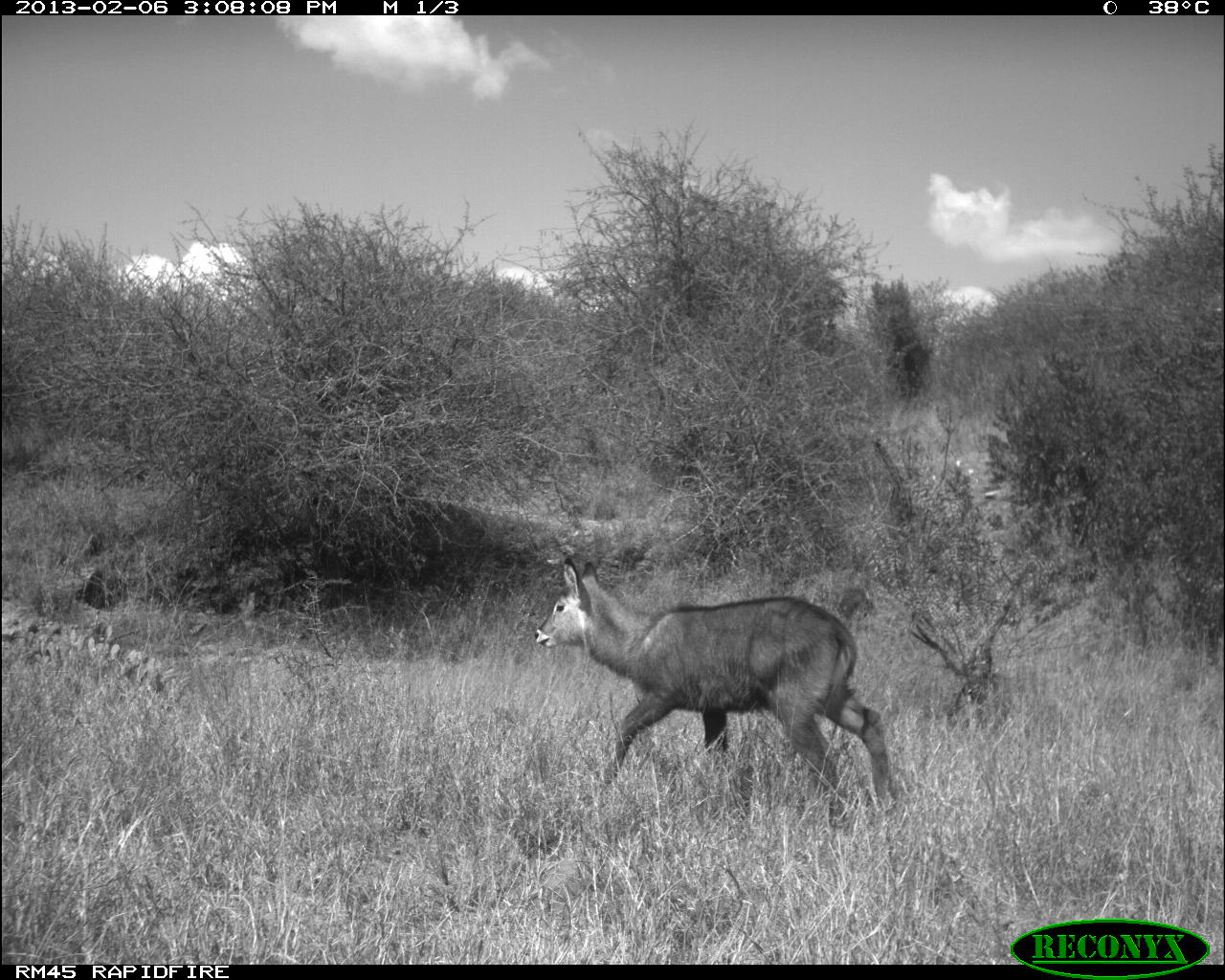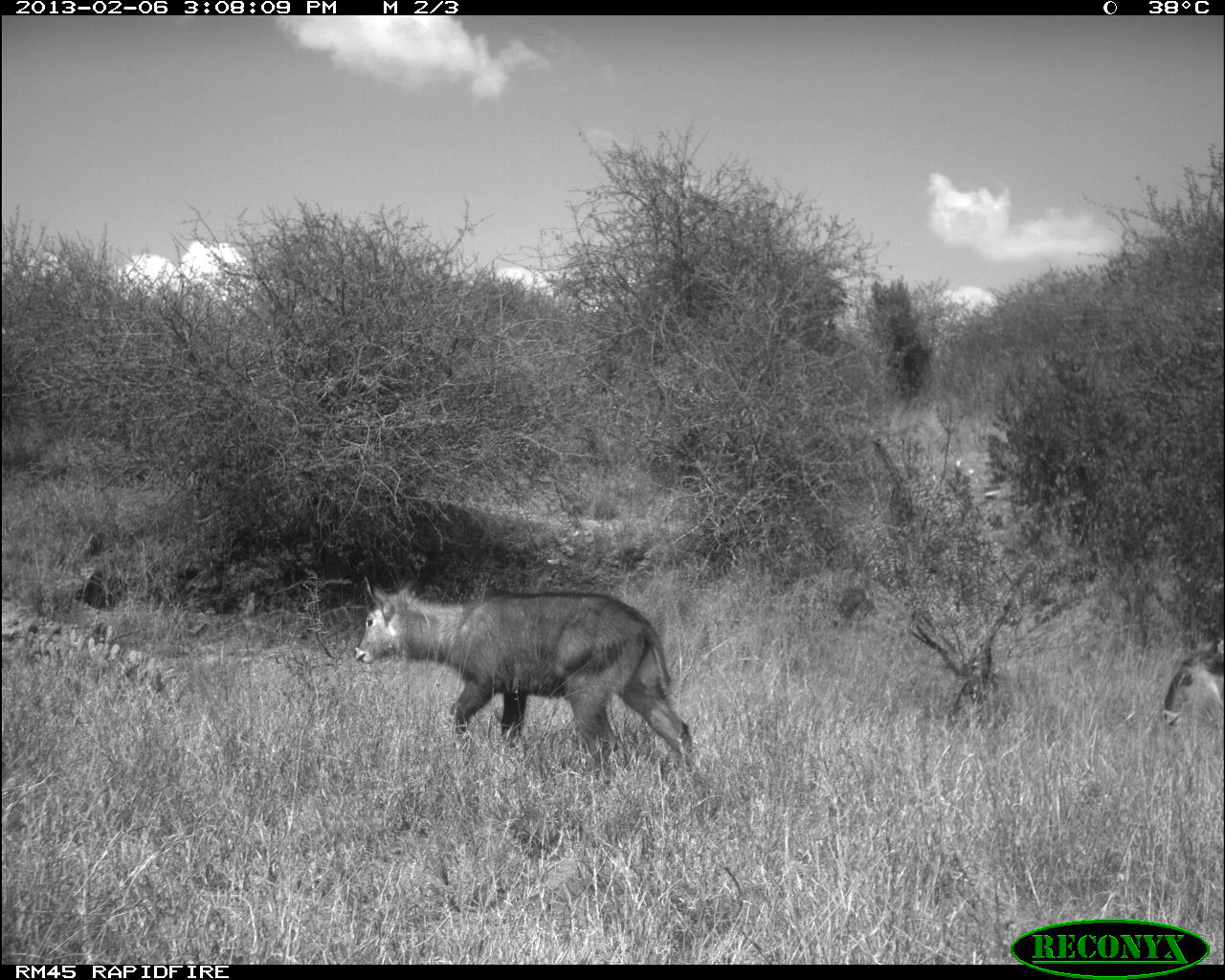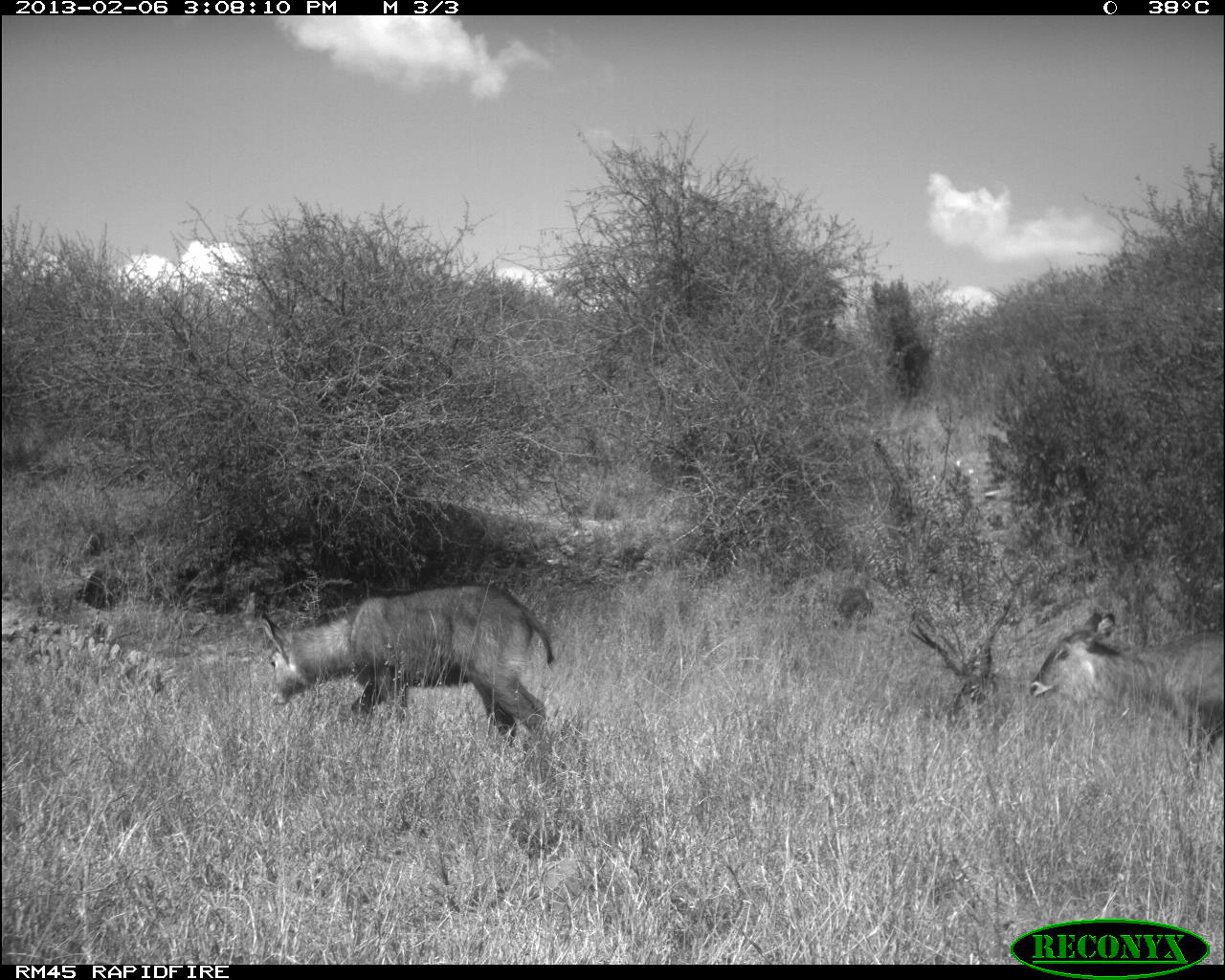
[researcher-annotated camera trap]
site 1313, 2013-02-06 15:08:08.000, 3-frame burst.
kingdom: Animalia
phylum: Chordata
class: Mammalia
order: Artiodactyla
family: Bovidae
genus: Kobus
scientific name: Kobus ellipsiprymnus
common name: waterbuck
Kobus ellipsiprymnus (waterbuck), count 1.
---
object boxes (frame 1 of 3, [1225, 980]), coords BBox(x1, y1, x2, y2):
kobus ellipsiprymnus: BBox(534, 555, 899, 827)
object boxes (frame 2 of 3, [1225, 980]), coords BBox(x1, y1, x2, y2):
kobus ellipsiprymnus: BBox(352, 575, 694, 784); BBox(1162, 634, 1225, 726)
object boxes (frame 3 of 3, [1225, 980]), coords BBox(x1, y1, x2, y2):
kobus ellipsiprymnus: BBox(260, 586, 560, 749); BBox(1029, 612, 1224, 755)